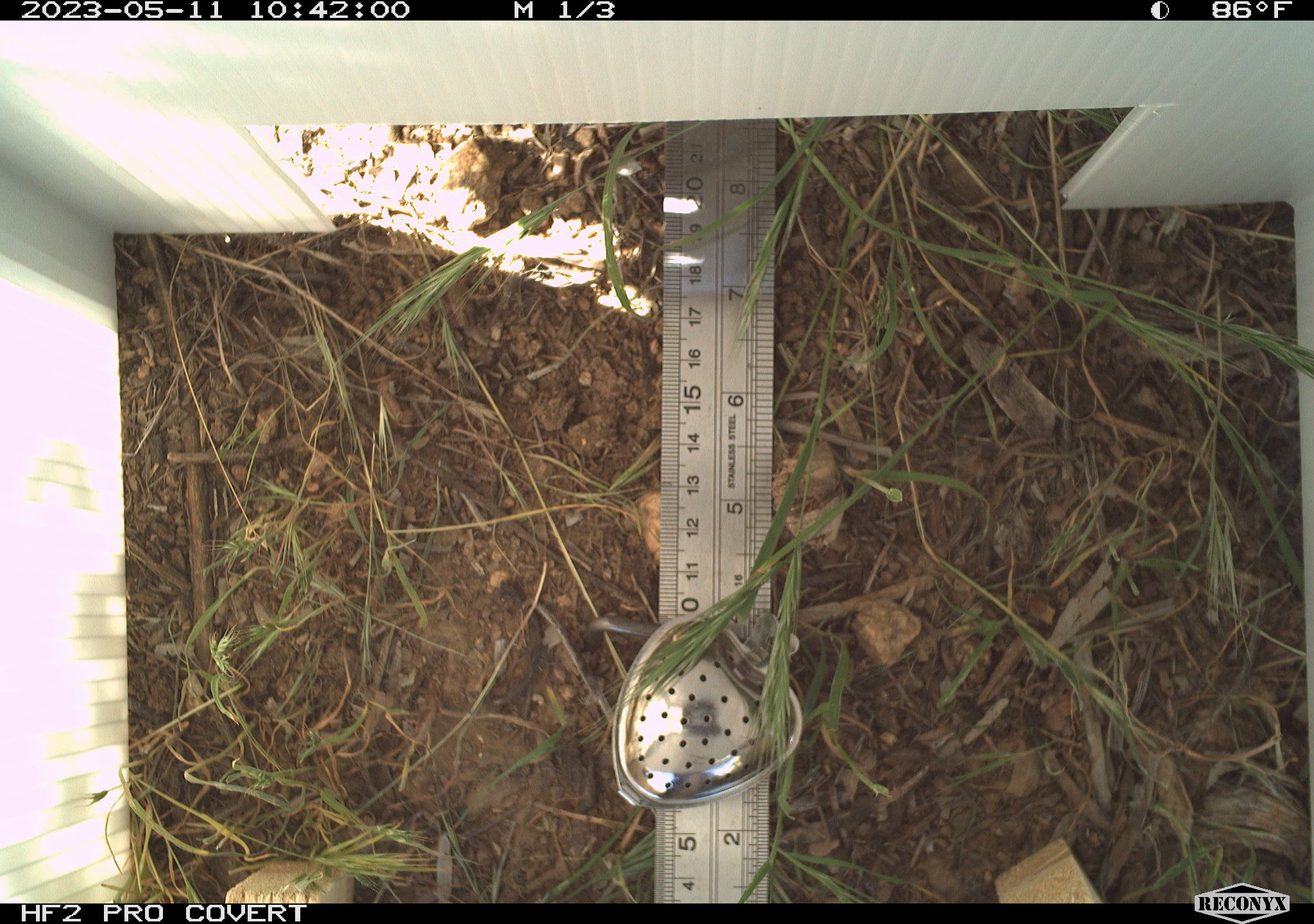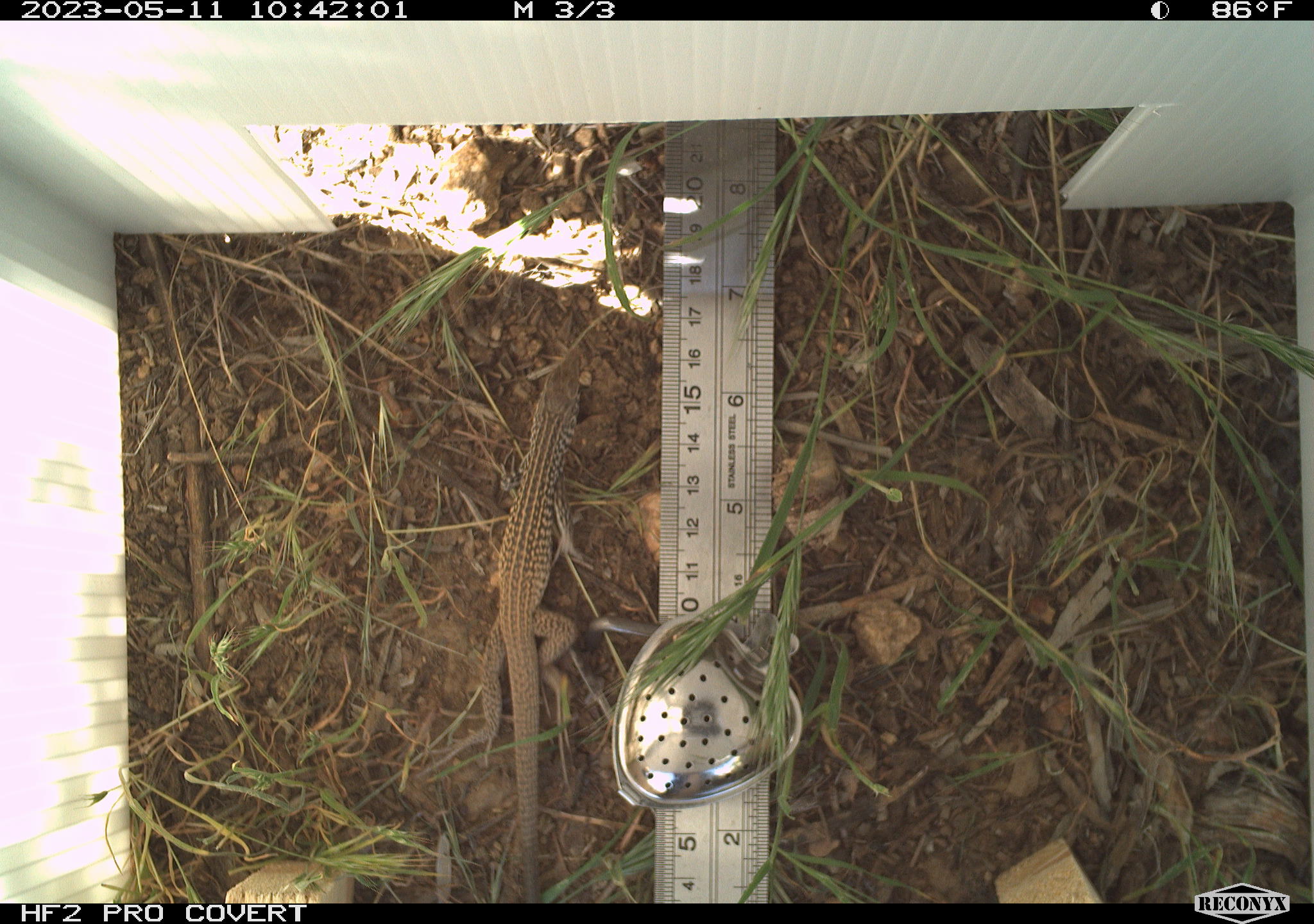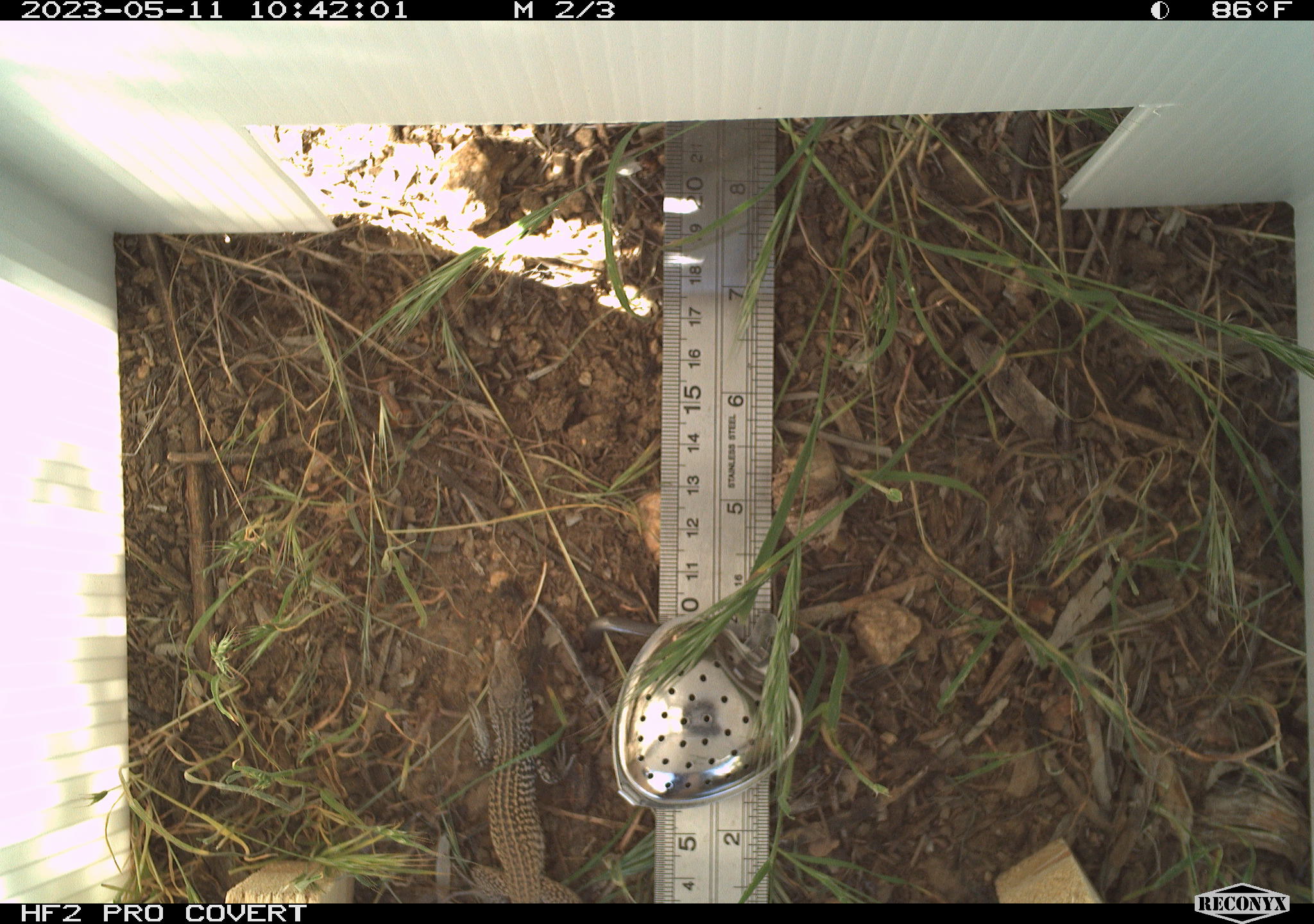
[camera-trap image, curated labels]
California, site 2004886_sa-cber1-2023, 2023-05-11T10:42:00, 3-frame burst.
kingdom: Animalia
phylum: Chordata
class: Reptilia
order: Squamata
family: Teiidae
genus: Aspidoscelis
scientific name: Aspidoscelis tigris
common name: western whiptail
Western whiptail (Aspidoscelis tigris).